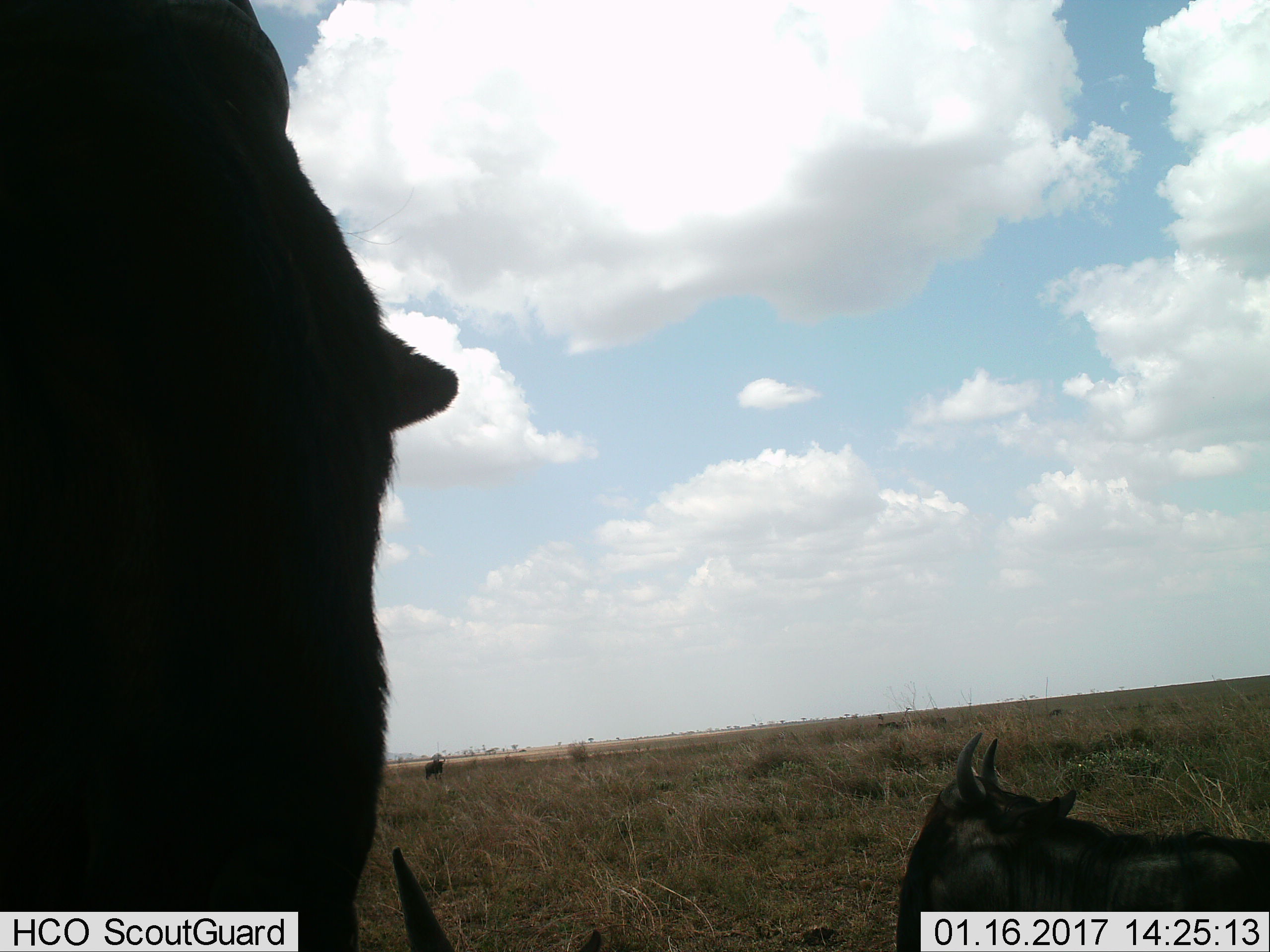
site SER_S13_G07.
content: unidentified animal